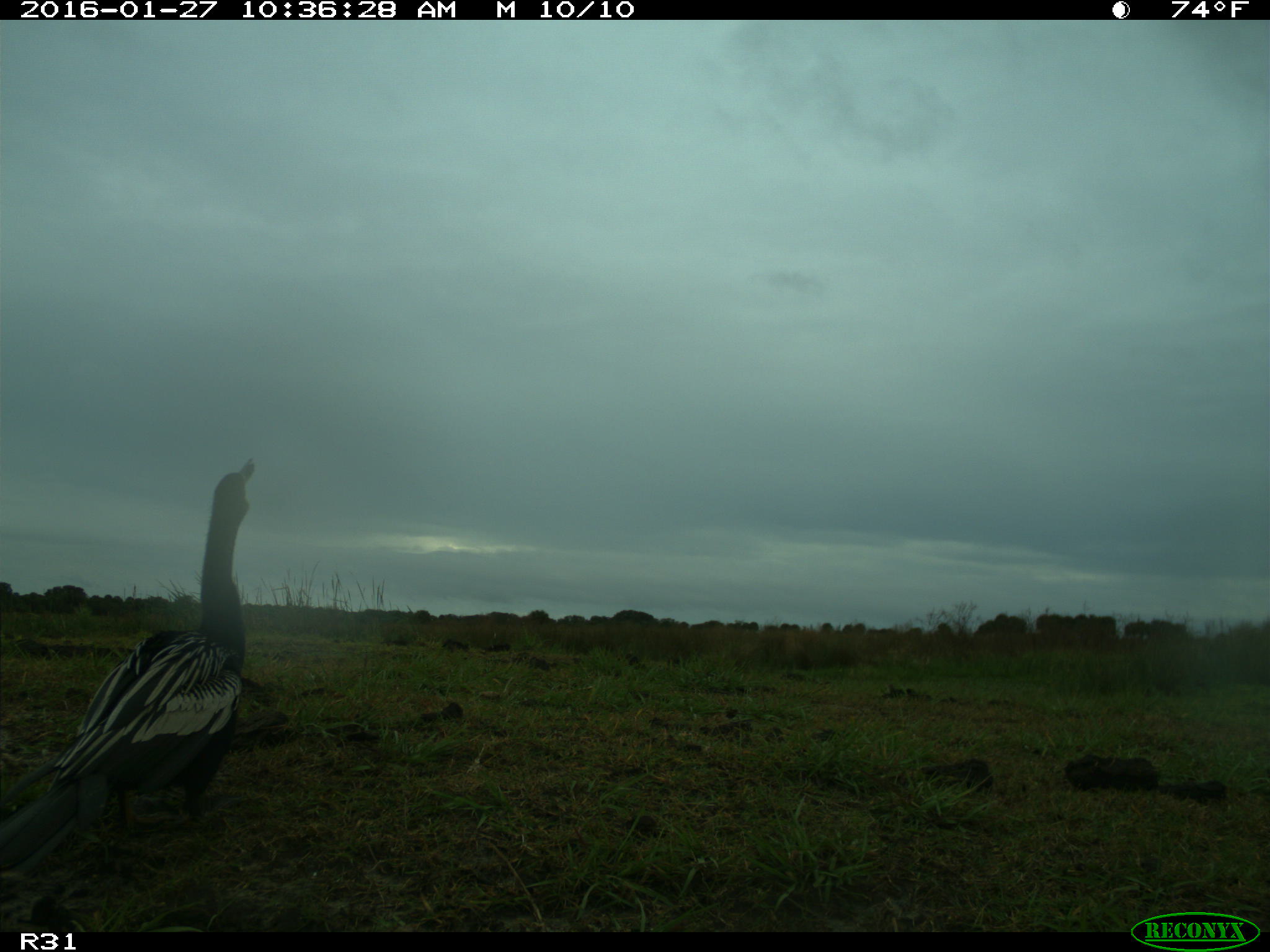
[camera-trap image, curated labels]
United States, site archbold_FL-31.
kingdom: Animalia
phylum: Chordata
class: Aves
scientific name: Aves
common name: birds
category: unidentified bird